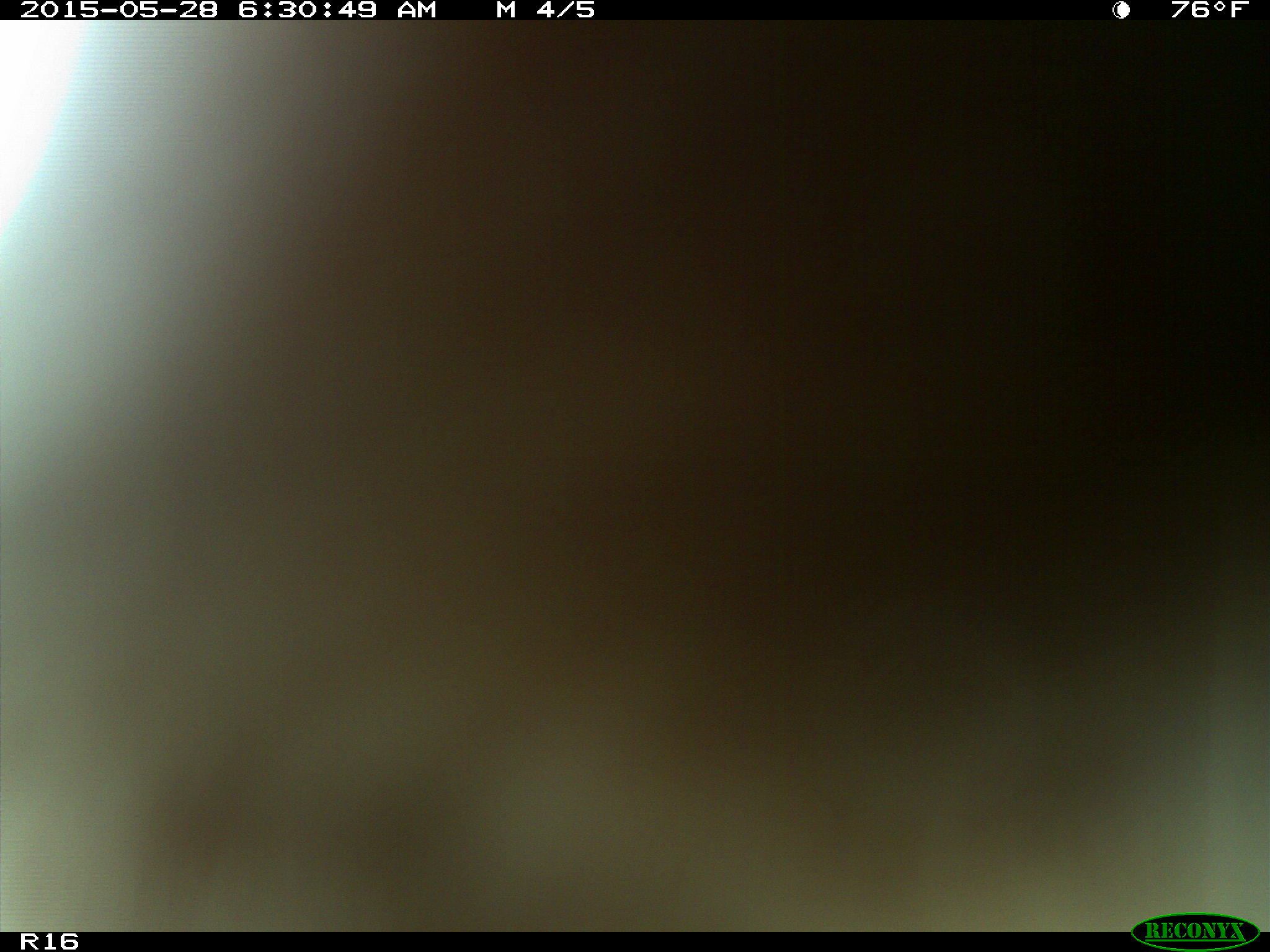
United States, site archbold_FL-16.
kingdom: Animalia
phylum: Chordata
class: Mammalia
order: Artiodactyla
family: Bovidae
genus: Bos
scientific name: Bos taurus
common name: domestic cow